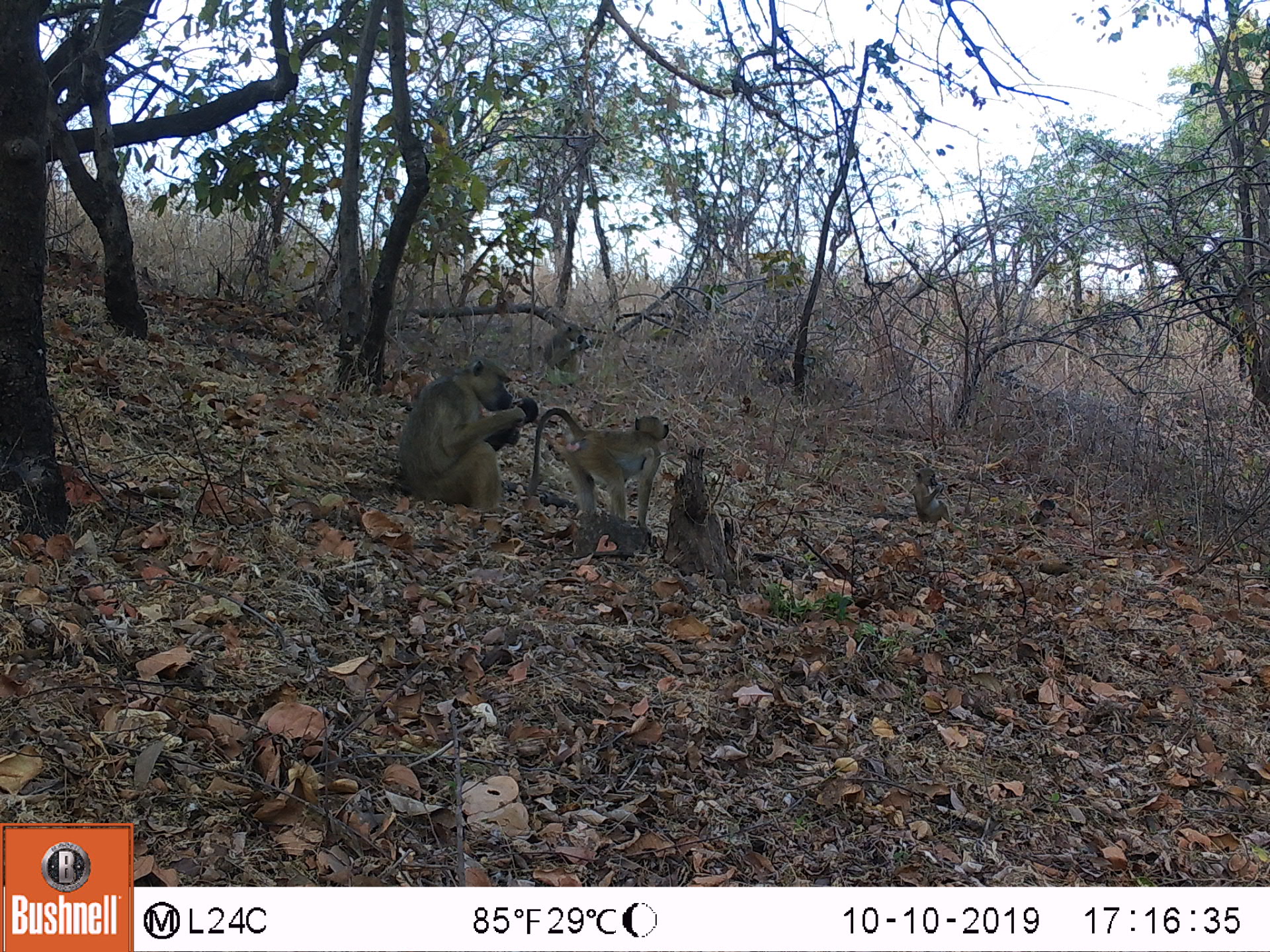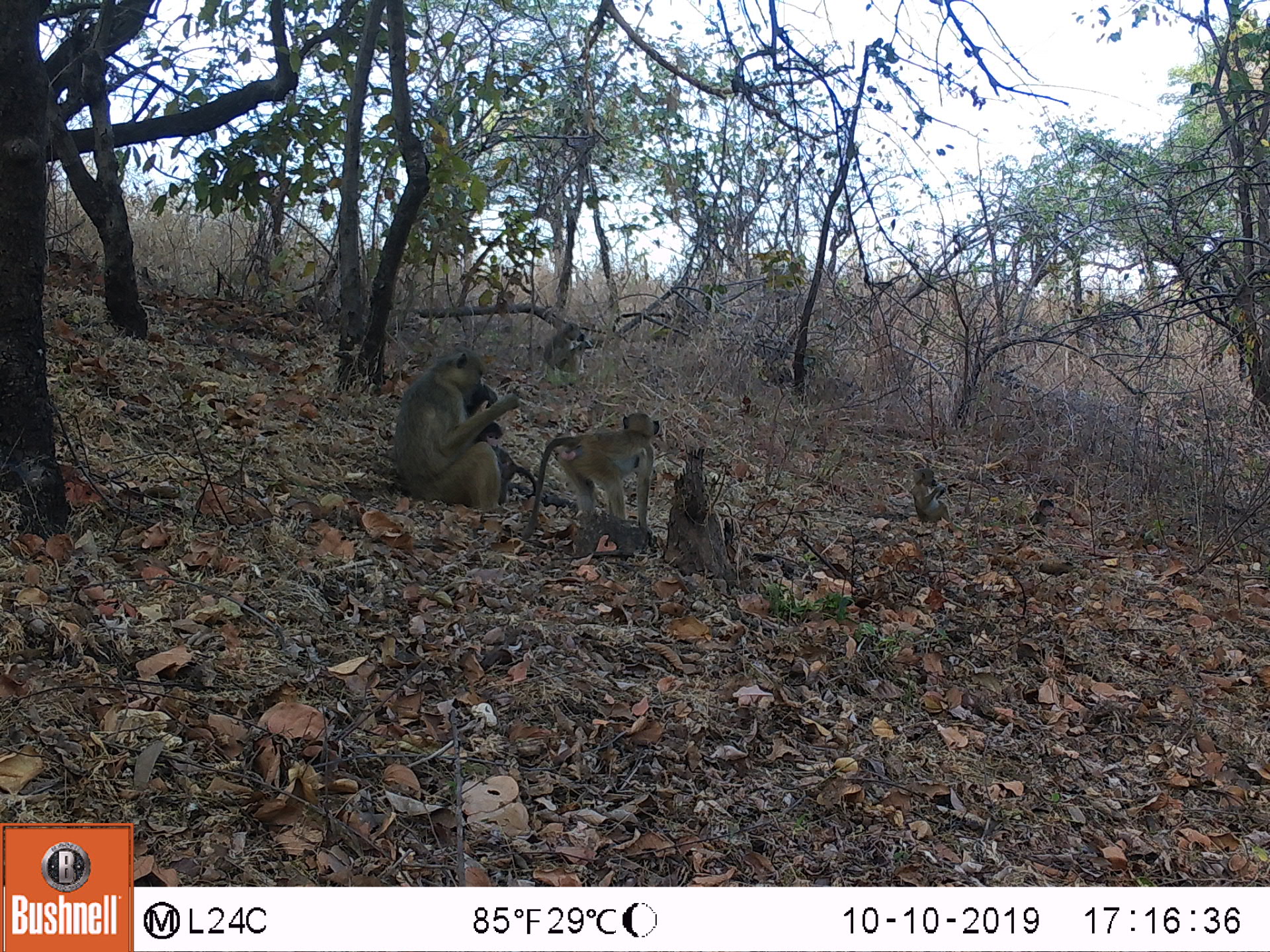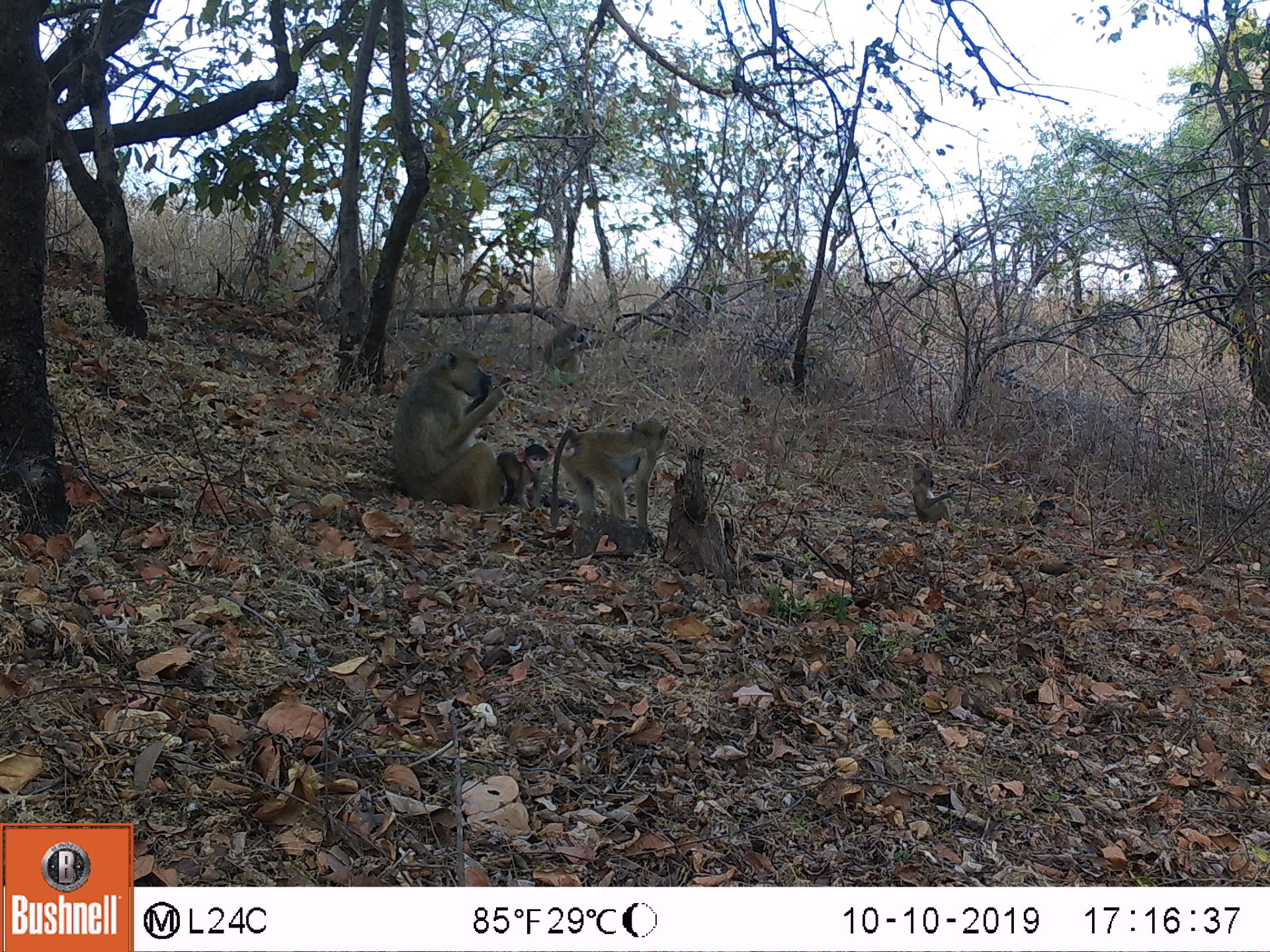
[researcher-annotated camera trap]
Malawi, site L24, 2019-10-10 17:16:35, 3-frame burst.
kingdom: Animalia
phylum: Chordata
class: Mammalia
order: Primates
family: Cercopithecidae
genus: Papio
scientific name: Papio cynocephalus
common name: yellow baboon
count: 4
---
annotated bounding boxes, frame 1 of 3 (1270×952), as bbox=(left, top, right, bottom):
yellow baboon: bbox=(388, 358, 524, 516); bbox=(529, 405, 676, 545); bbox=(540, 321, 592, 378); bbox=(905, 463, 949, 530)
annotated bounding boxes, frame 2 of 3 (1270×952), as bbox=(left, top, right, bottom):
yellow baboon: bbox=(383, 340, 519, 520); bbox=(526, 406, 663, 545); bbox=(902, 454, 961, 535); bbox=(538, 316, 597, 374)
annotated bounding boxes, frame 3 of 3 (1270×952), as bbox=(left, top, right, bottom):
yellow baboon: bbox=(381, 341, 504, 511); bbox=(545, 417, 676, 550); bbox=(905, 456, 953, 528); bbox=(533, 321, 595, 375); bbox=(501, 437, 543, 503)